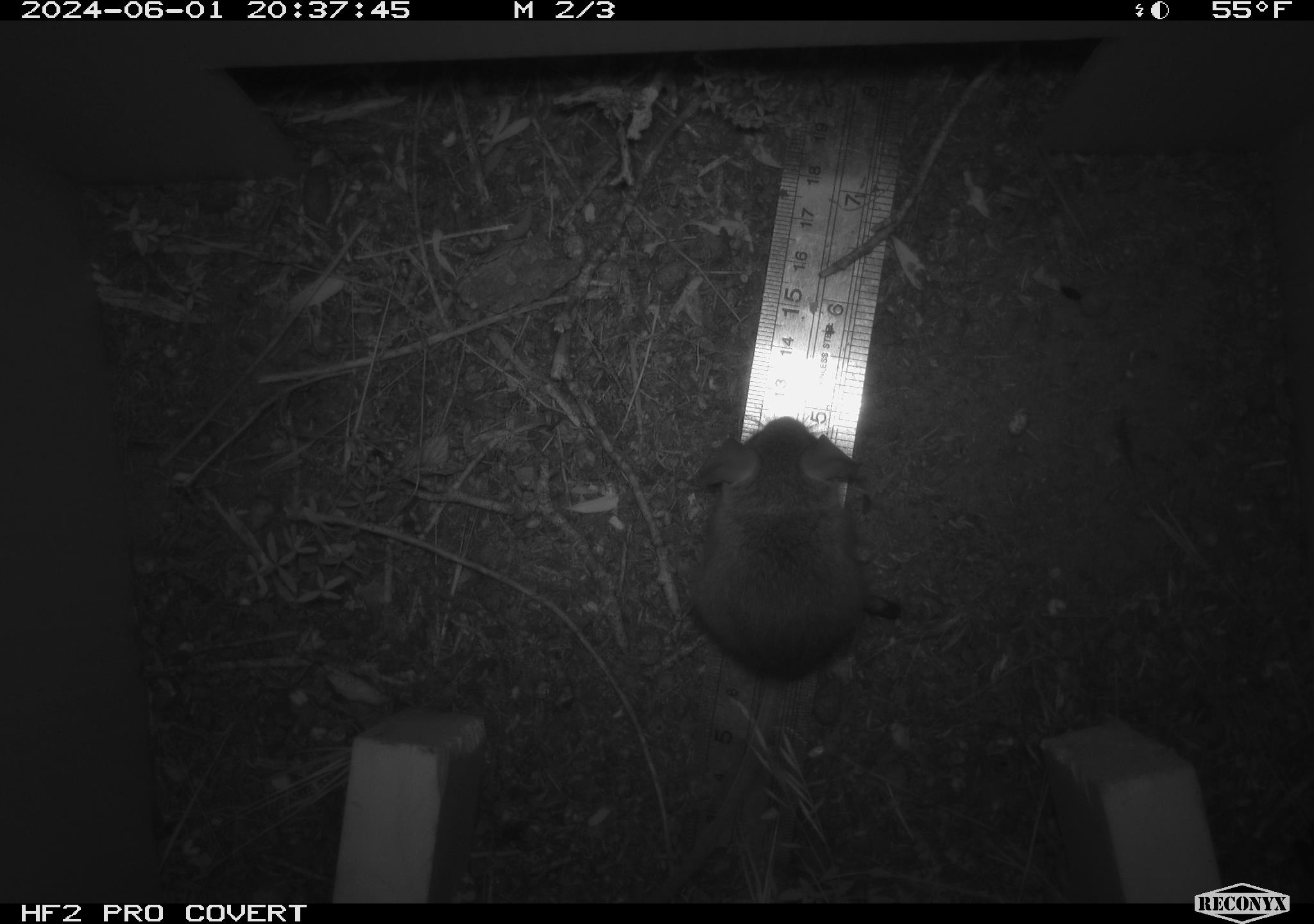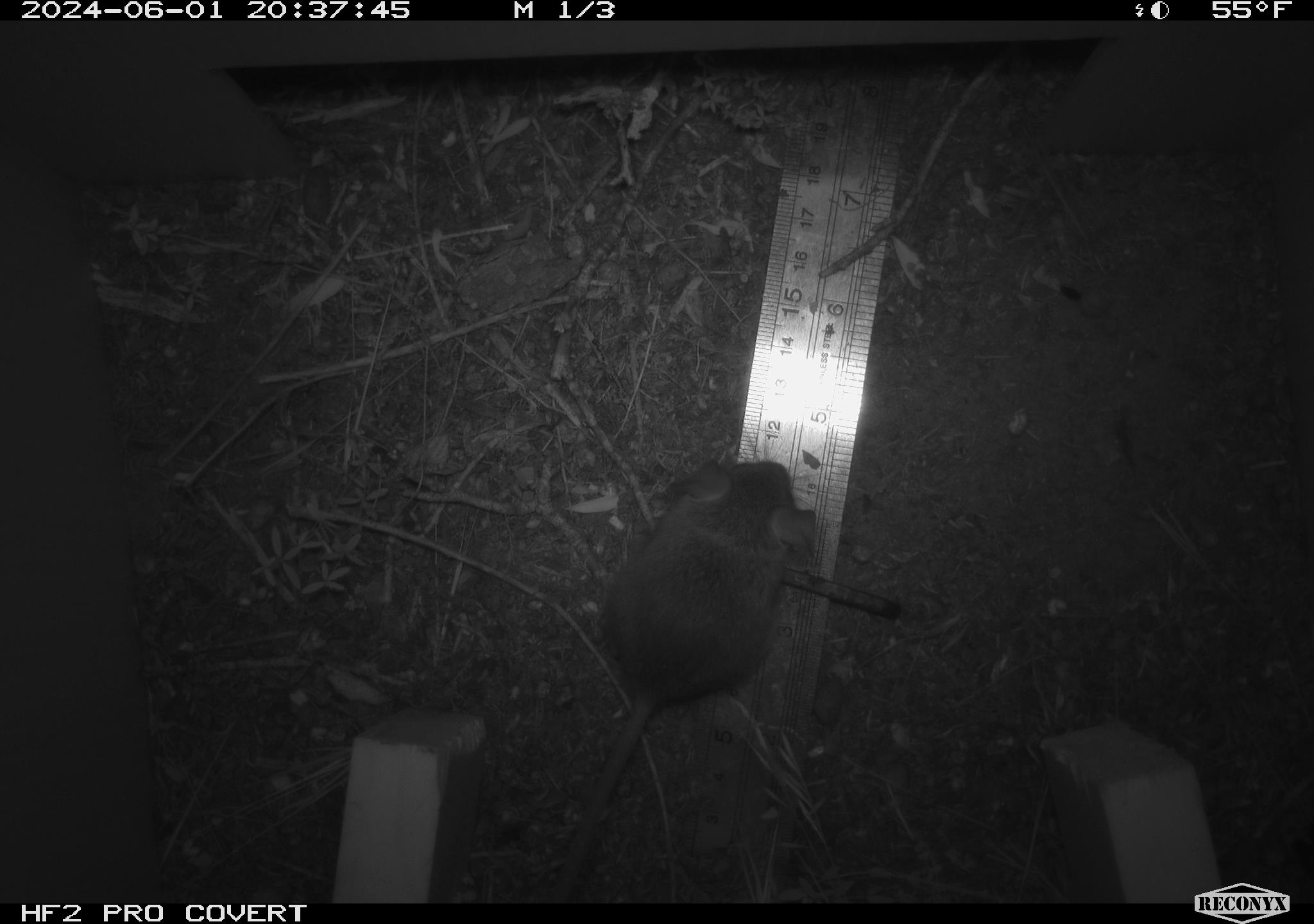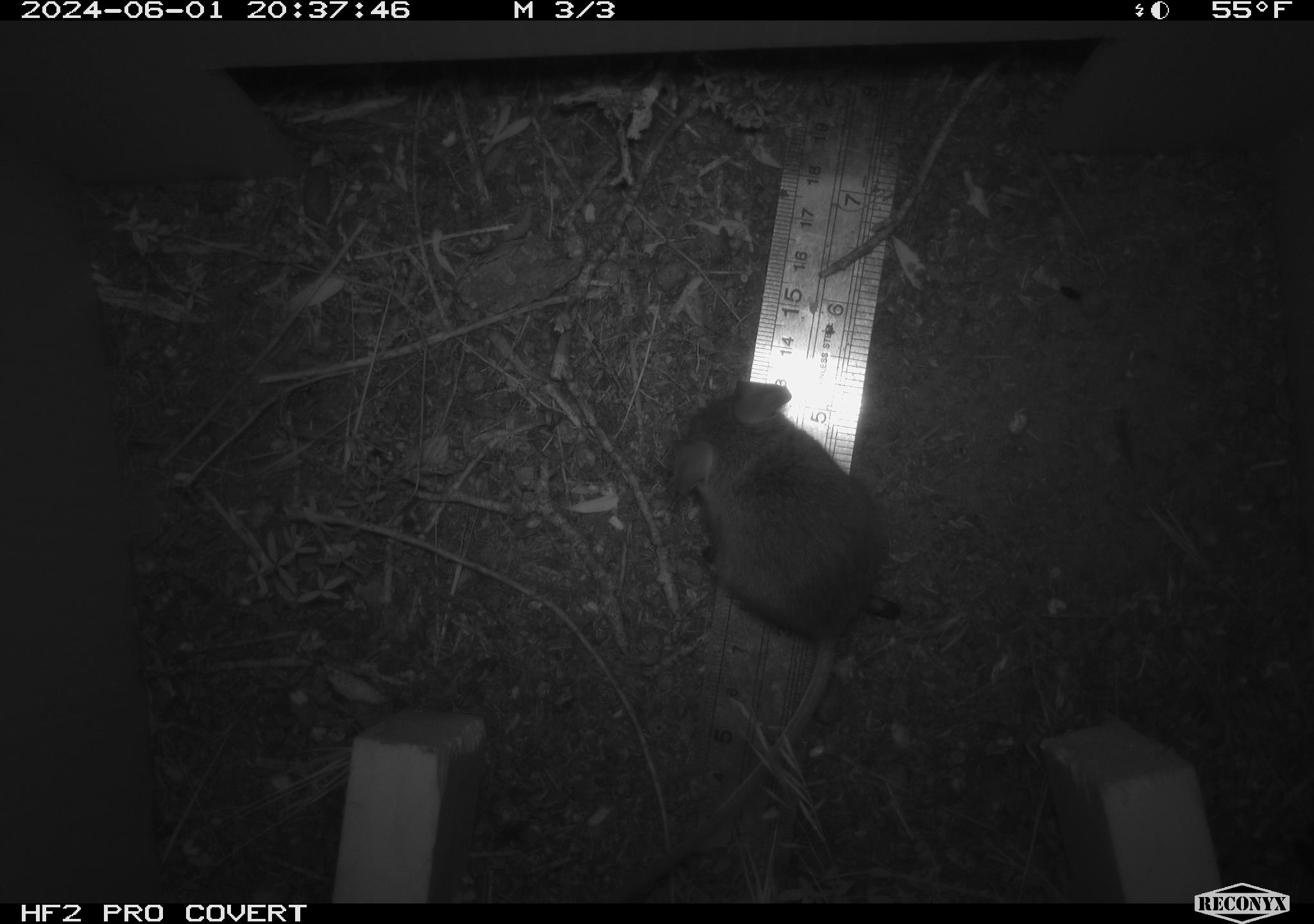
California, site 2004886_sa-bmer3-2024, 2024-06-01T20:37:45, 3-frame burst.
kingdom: Animalia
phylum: Chordata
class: Mammalia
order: Rodentia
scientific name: Rodentia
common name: mouse species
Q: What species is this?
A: Mouse species (Rodentia).